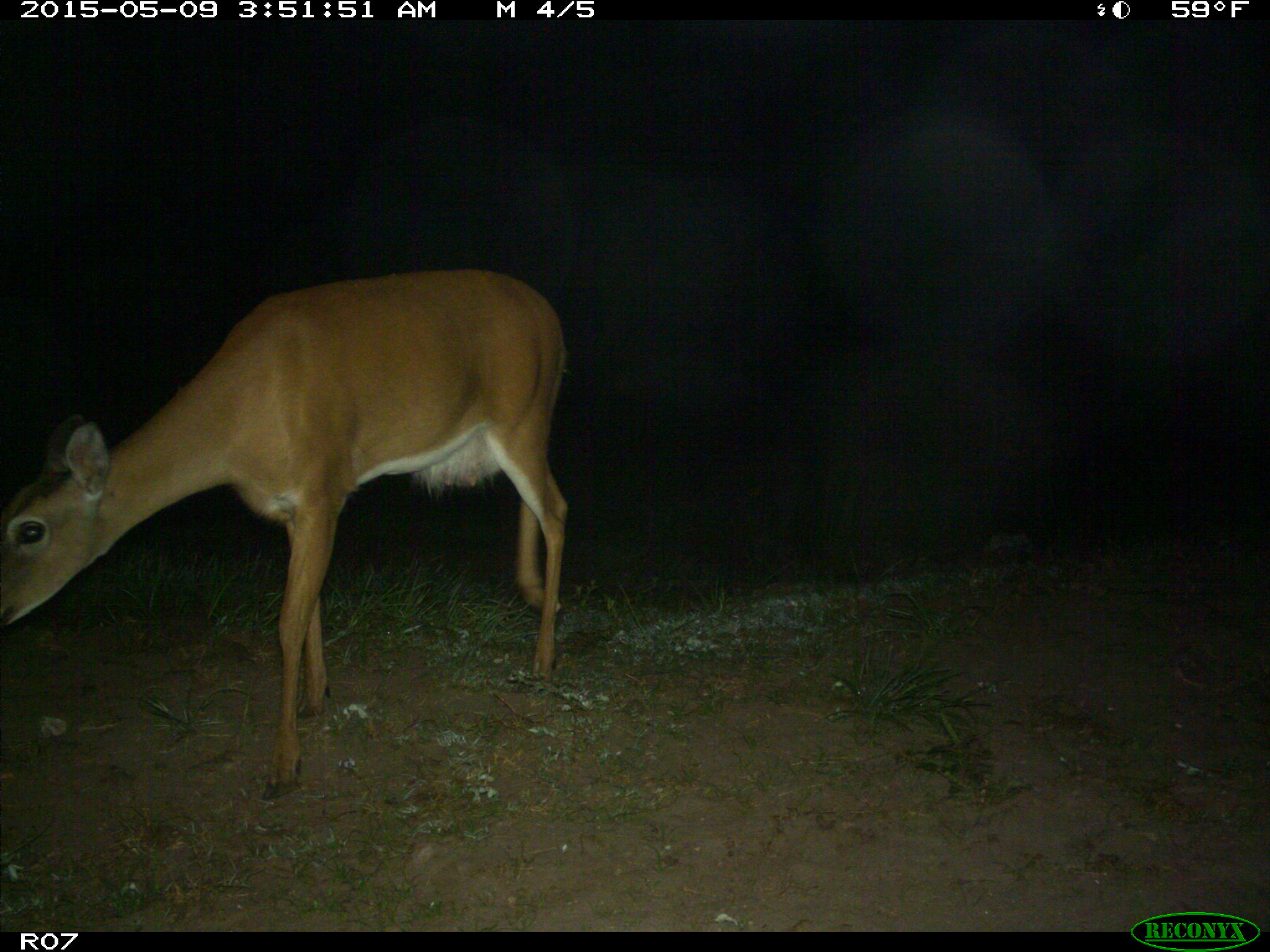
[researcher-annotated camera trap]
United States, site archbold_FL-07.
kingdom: Animalia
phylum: Chordata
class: Mammalia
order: Artiodactyla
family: Cervidae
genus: Odocoileus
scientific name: Odocoileus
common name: deer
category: unidentified deer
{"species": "unidentified deer (deer) (Odocoileus)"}